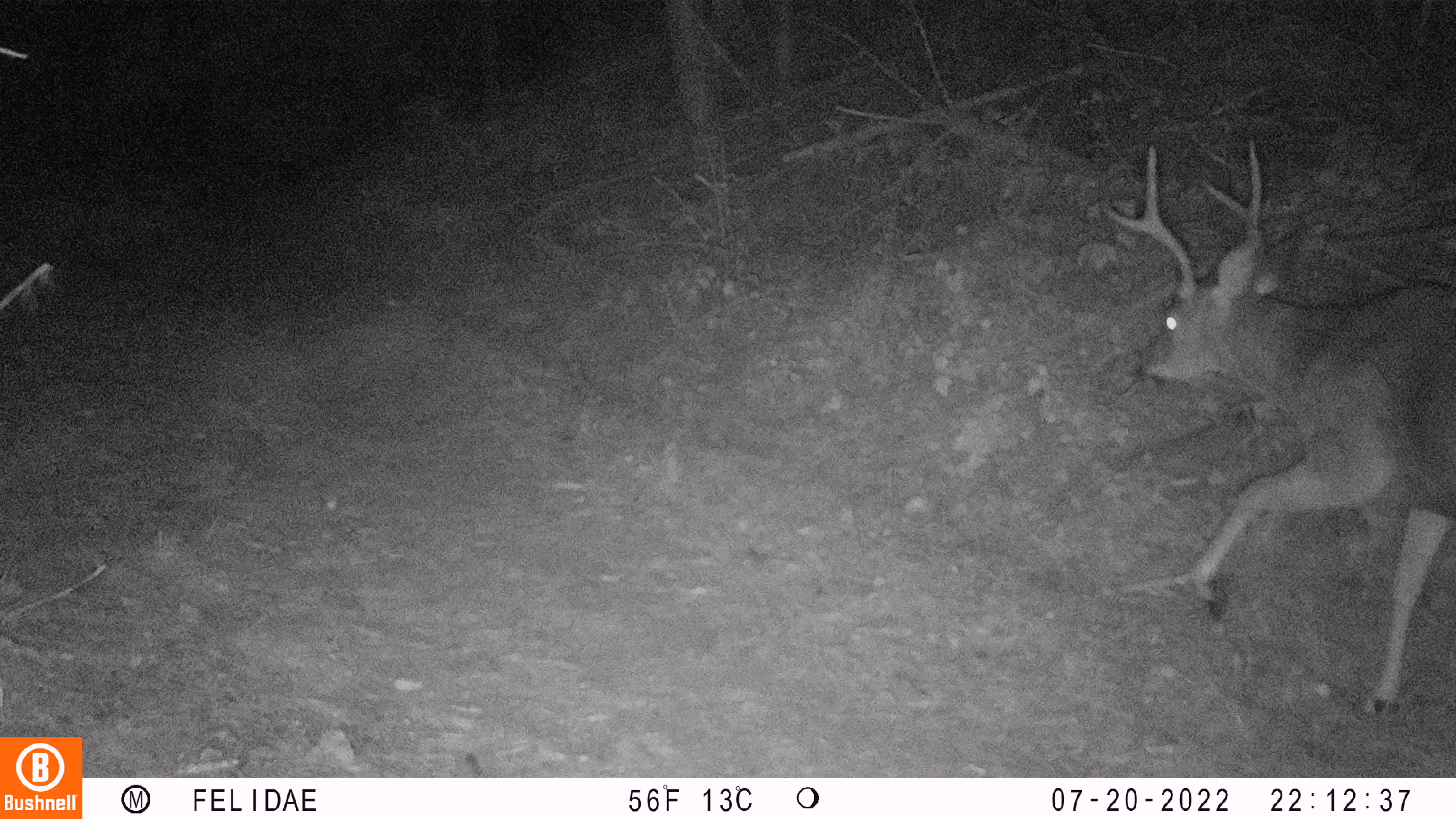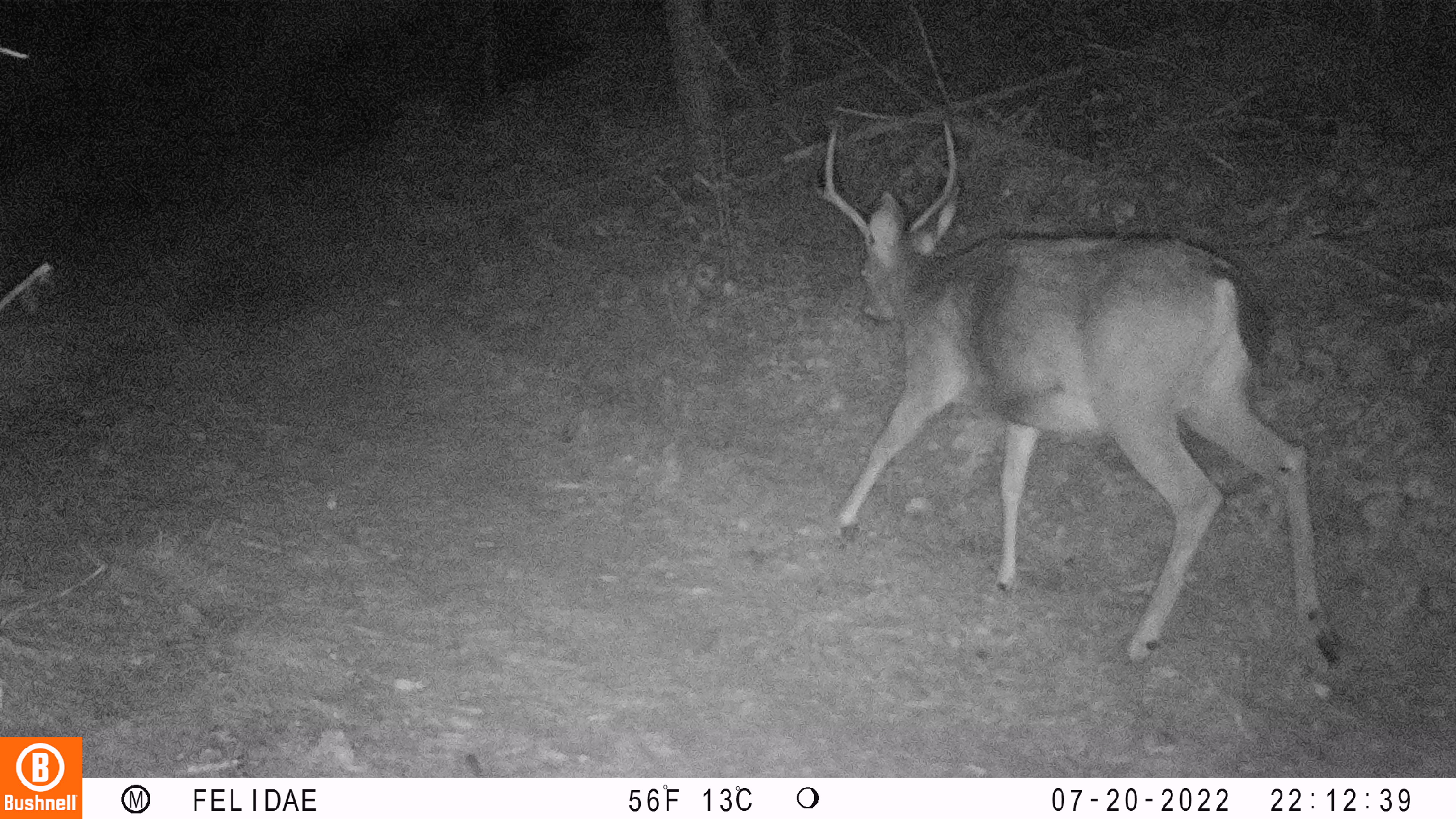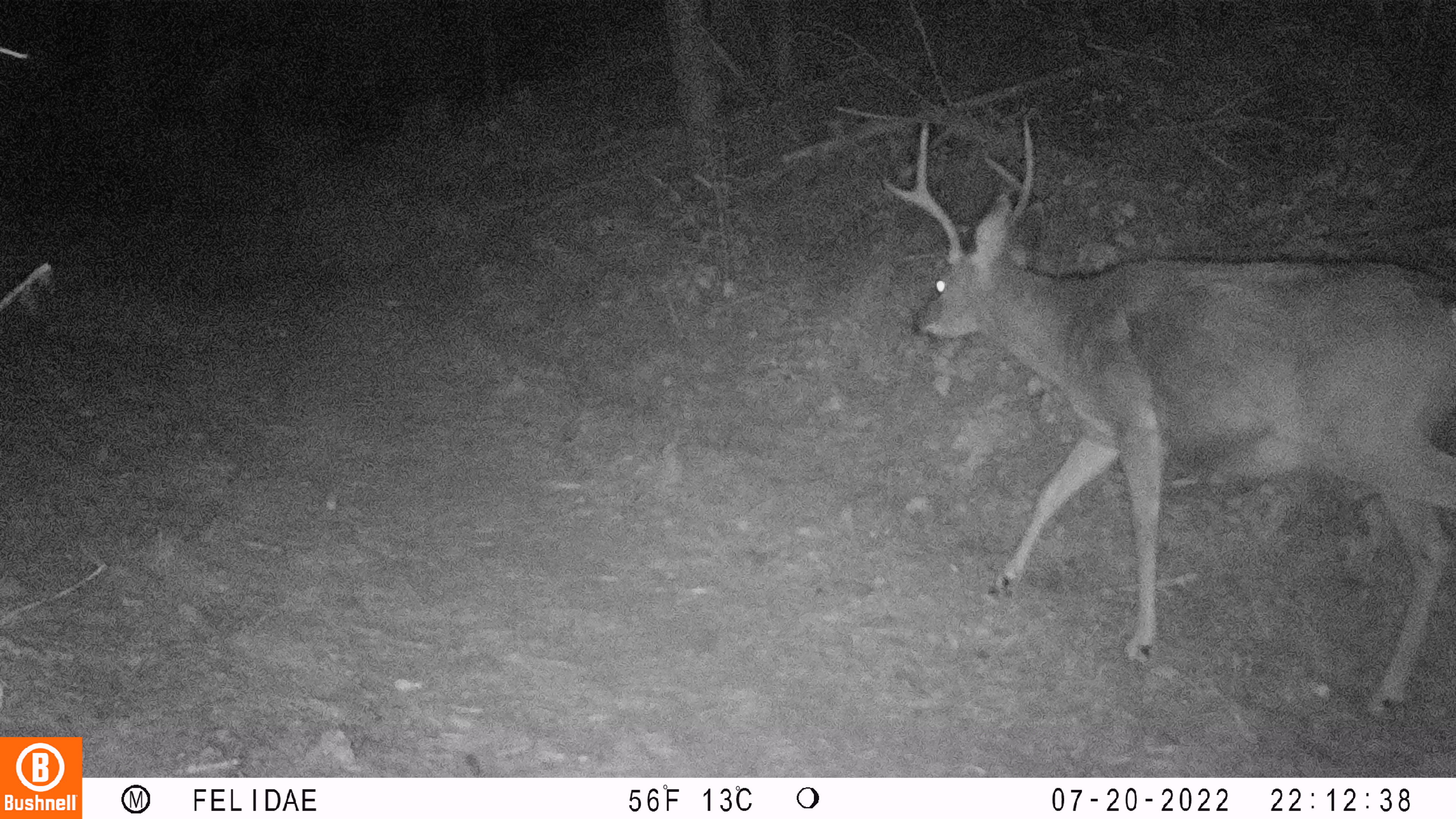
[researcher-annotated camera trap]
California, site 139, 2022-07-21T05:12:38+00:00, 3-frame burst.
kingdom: Animalia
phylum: Chordata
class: Mammalia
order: Artiodactyla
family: Cervidae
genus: Odocoileus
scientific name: Odocoileus hemionus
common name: mule deer